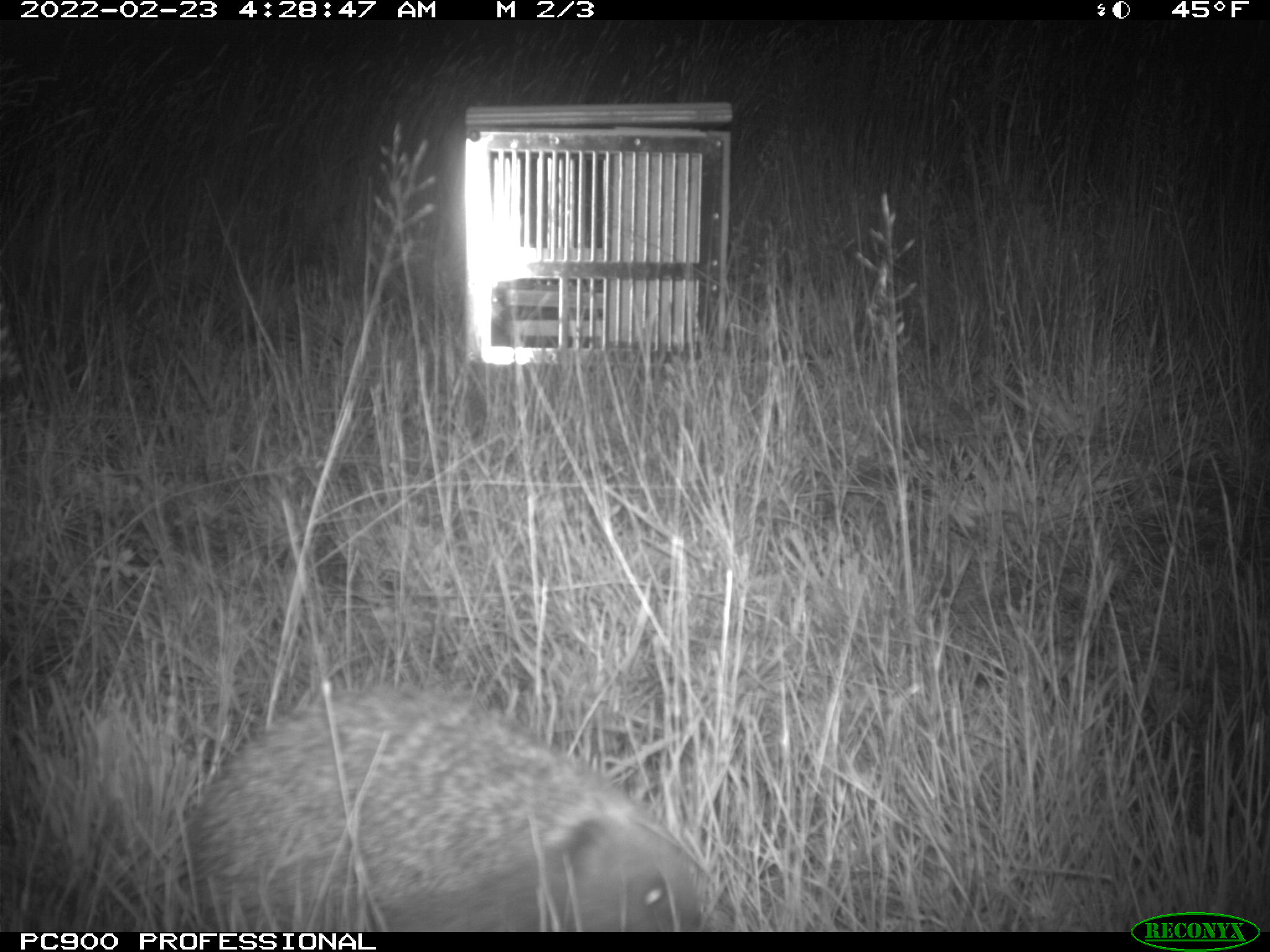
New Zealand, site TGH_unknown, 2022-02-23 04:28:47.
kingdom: Animalia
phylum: Chordata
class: Mammalia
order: Eulipotyphla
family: Erinaceidae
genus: Erinaceus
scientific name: Erinaceus europaeus europaeus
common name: european hedgehog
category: hedgehog